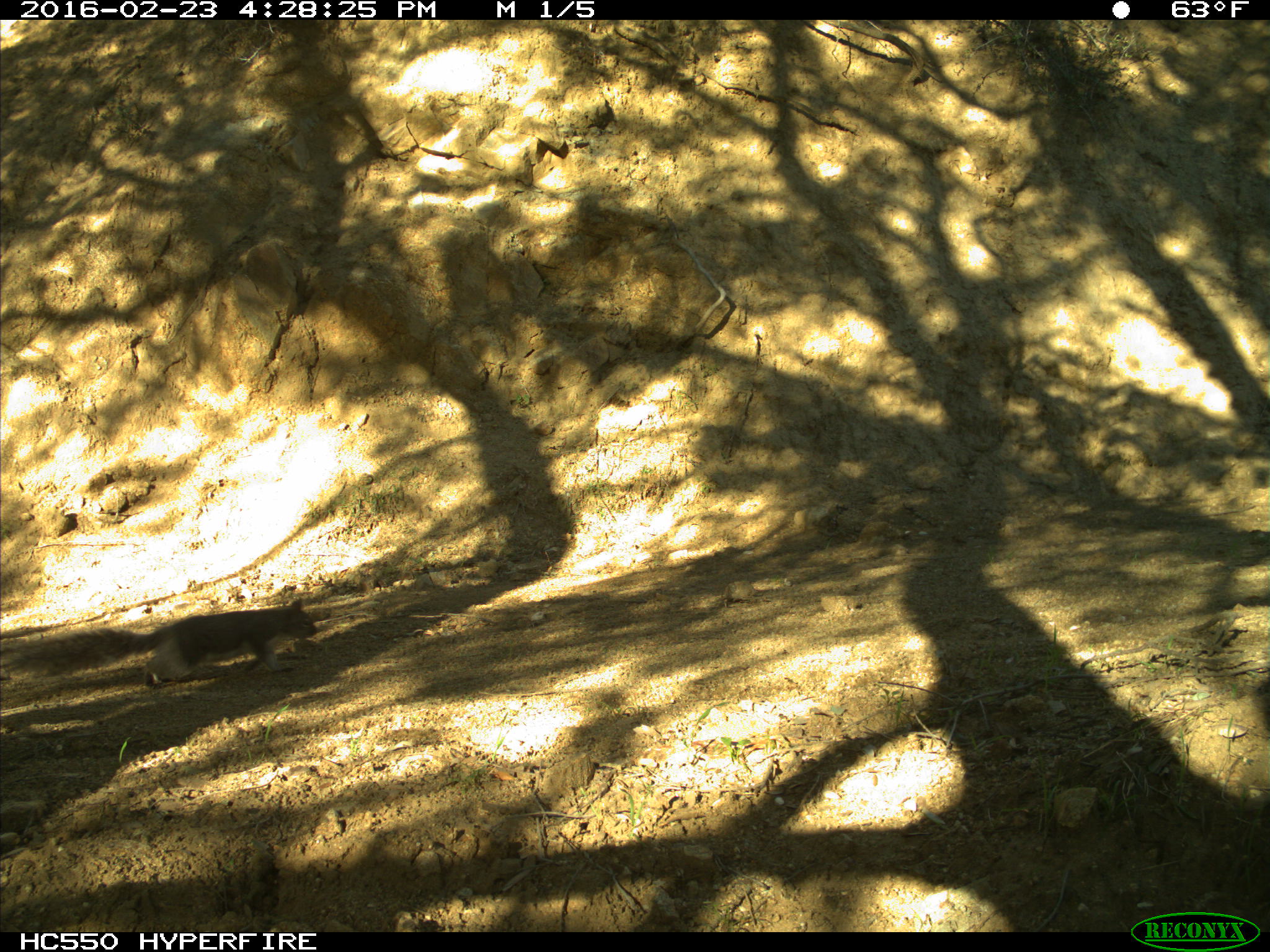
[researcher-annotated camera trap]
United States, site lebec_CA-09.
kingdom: Animalia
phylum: Chordata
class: Mammalia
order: Rodentia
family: Sciuridae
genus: Sciurus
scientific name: Sciurus carolinensis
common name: eastern gray squirrel